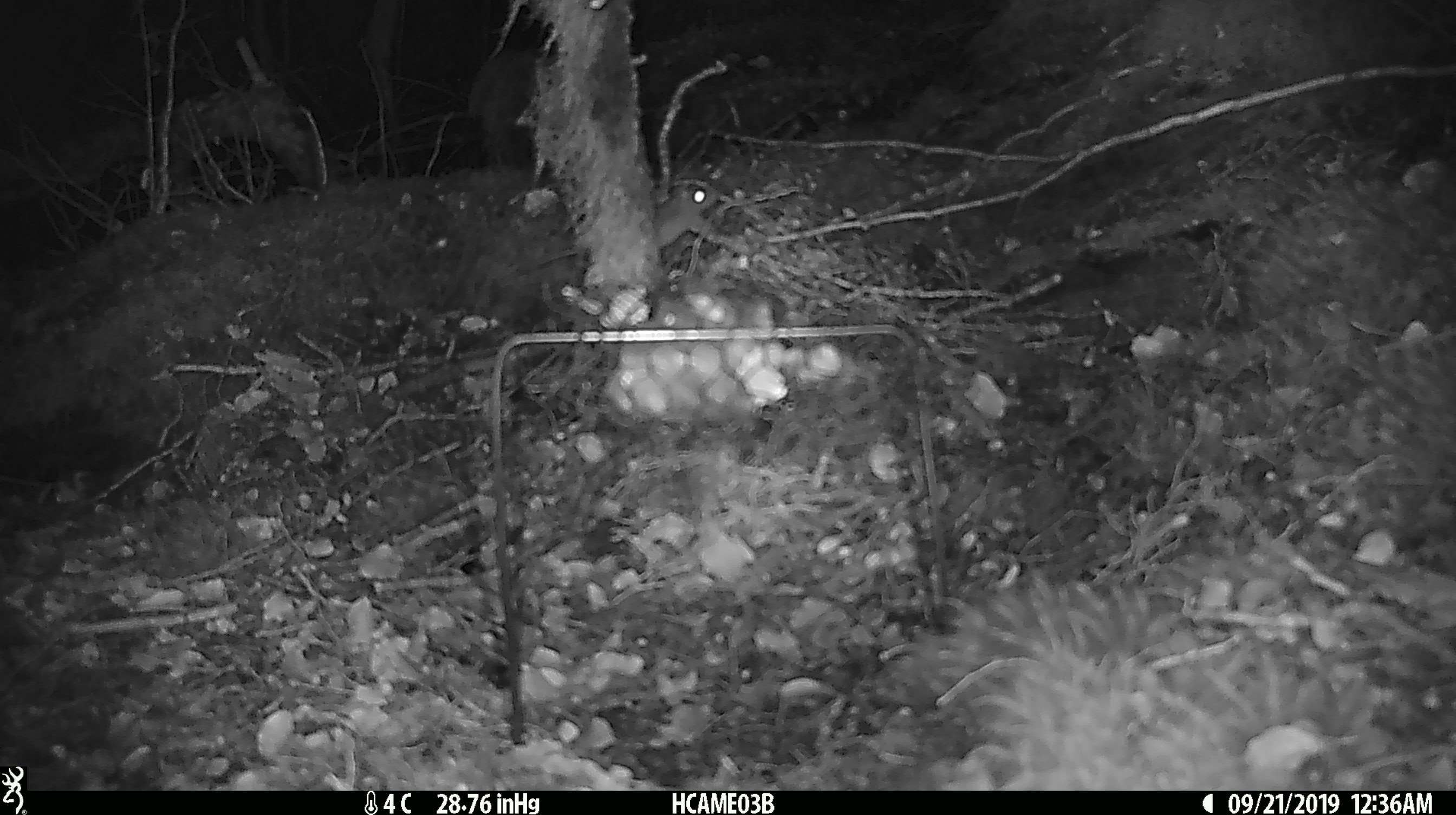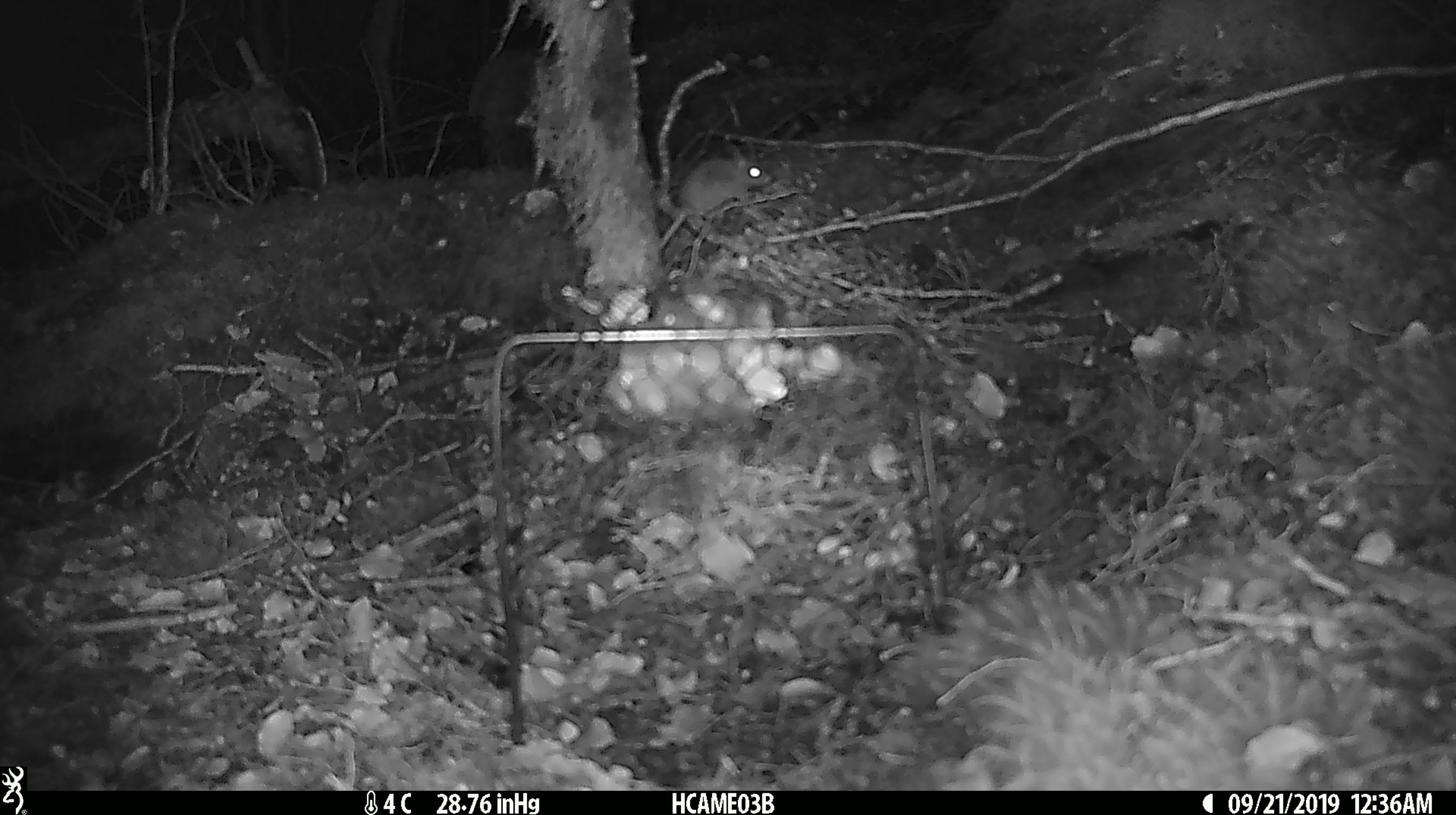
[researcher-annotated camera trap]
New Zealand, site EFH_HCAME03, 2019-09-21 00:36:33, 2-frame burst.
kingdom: Animalia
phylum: Chordata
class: Mammalia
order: Rodentia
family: Muridae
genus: Mus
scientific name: Mus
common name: mouse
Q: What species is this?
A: Mouse (Mus).